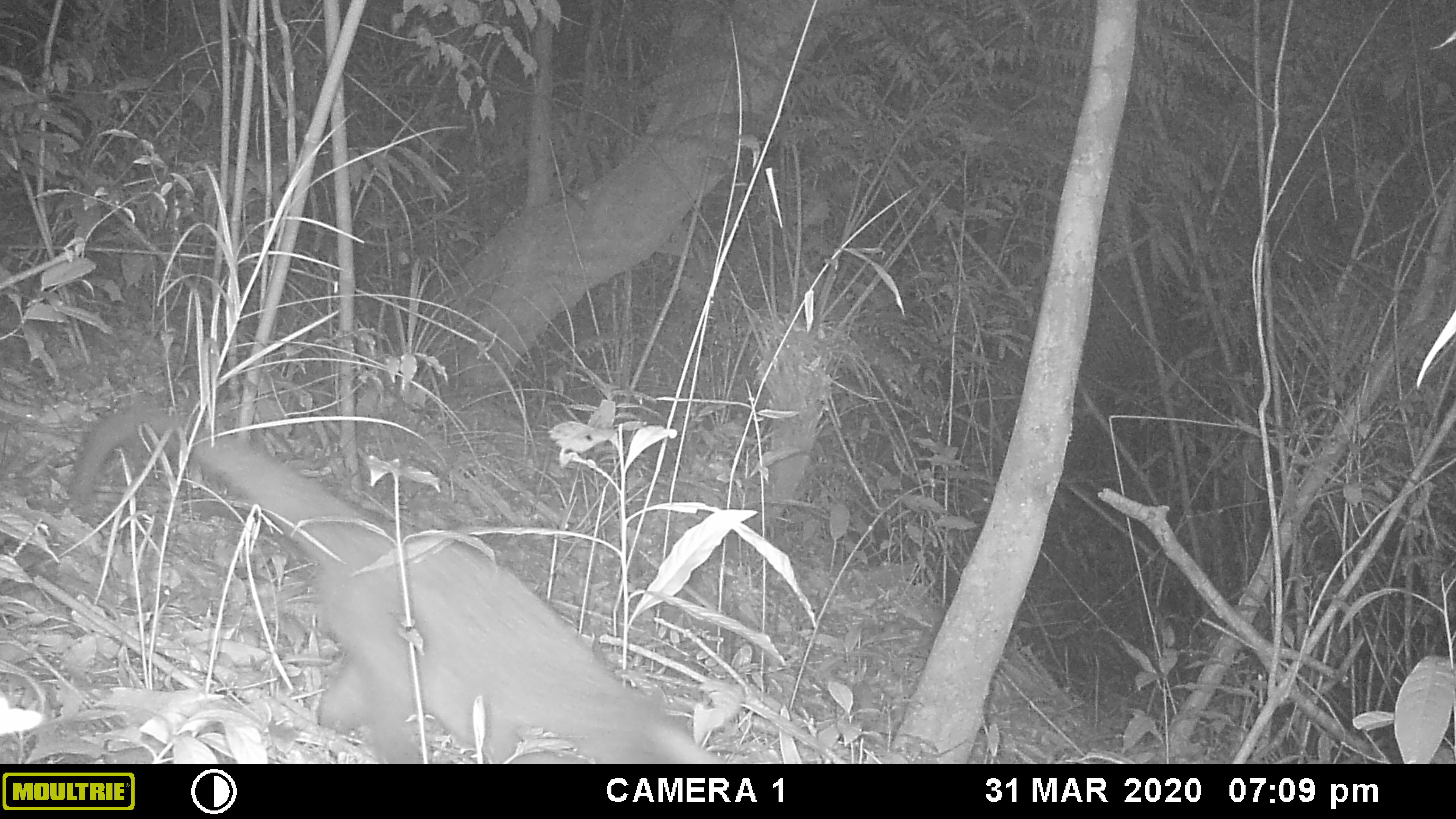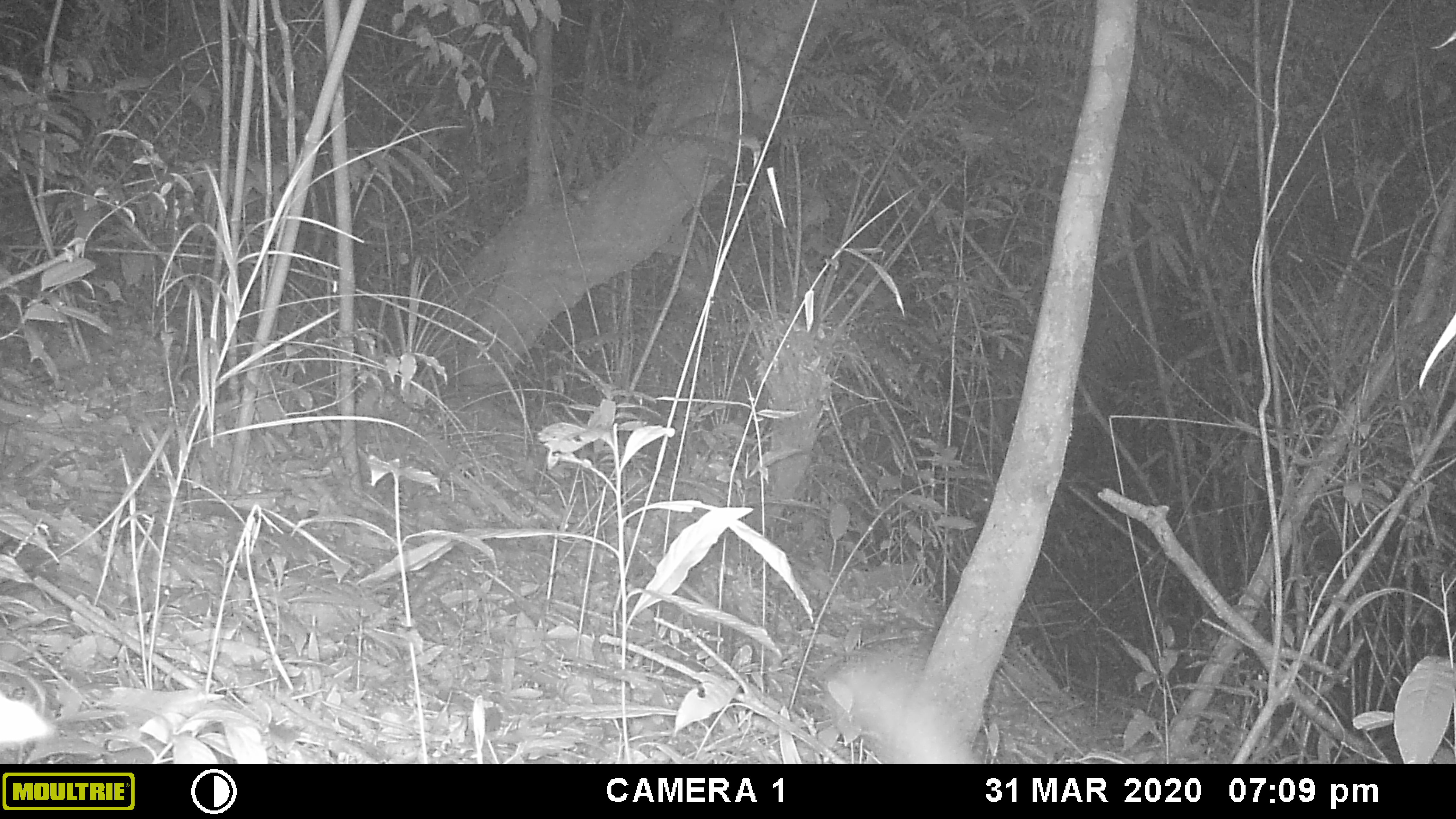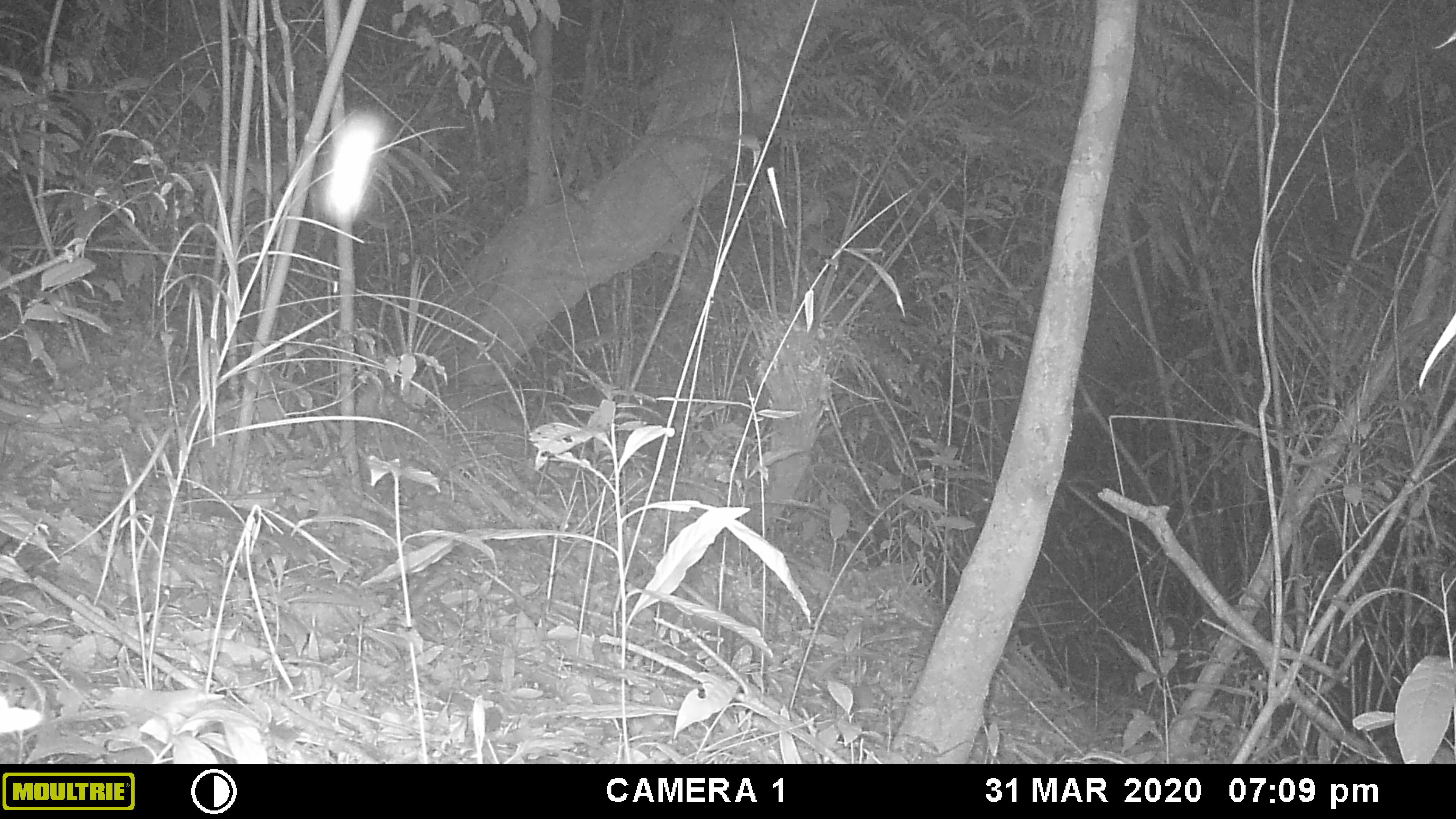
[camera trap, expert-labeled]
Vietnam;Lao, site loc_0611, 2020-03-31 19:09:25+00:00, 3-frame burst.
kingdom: Animalia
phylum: Chordata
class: Mammalia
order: Carnivora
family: Viverridae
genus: Paguma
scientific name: Paguma larvata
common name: masked palm civet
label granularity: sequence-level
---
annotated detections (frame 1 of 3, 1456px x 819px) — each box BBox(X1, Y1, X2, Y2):
masked palm civet: BBox(64, 399, 725, 764)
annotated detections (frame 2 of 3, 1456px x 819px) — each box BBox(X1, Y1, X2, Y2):
masked palm civet: BBox(824, 648, 970, 761)